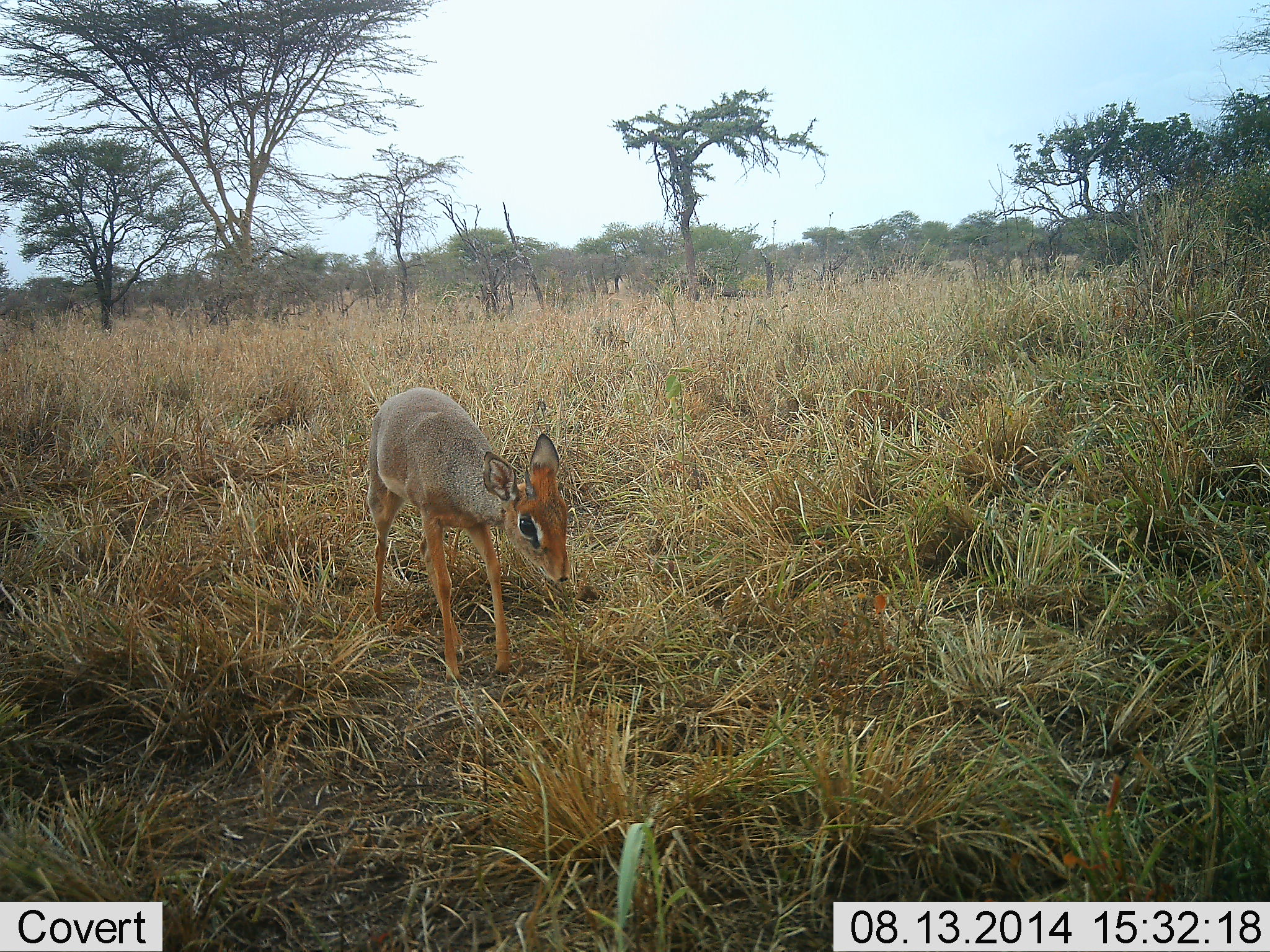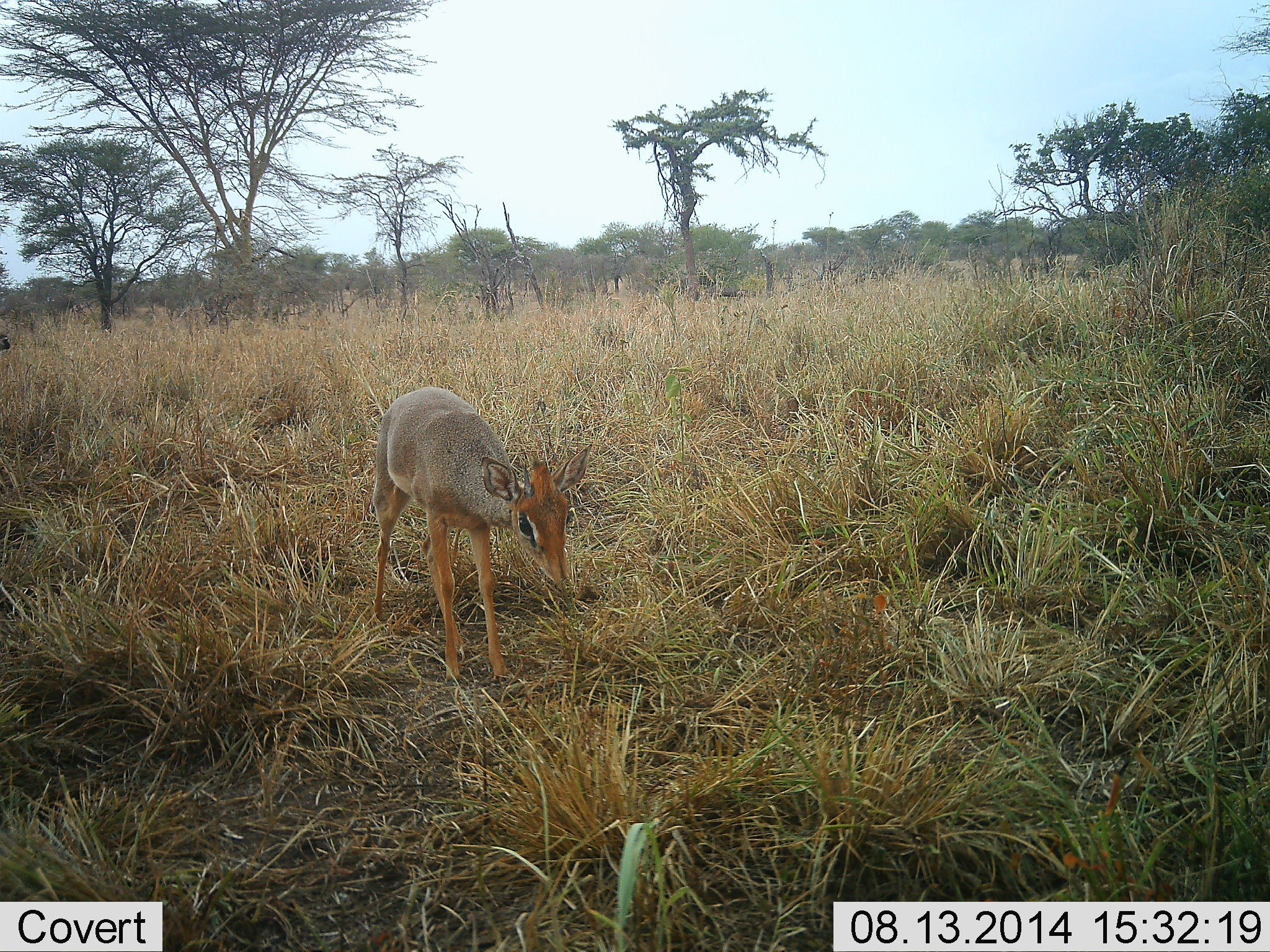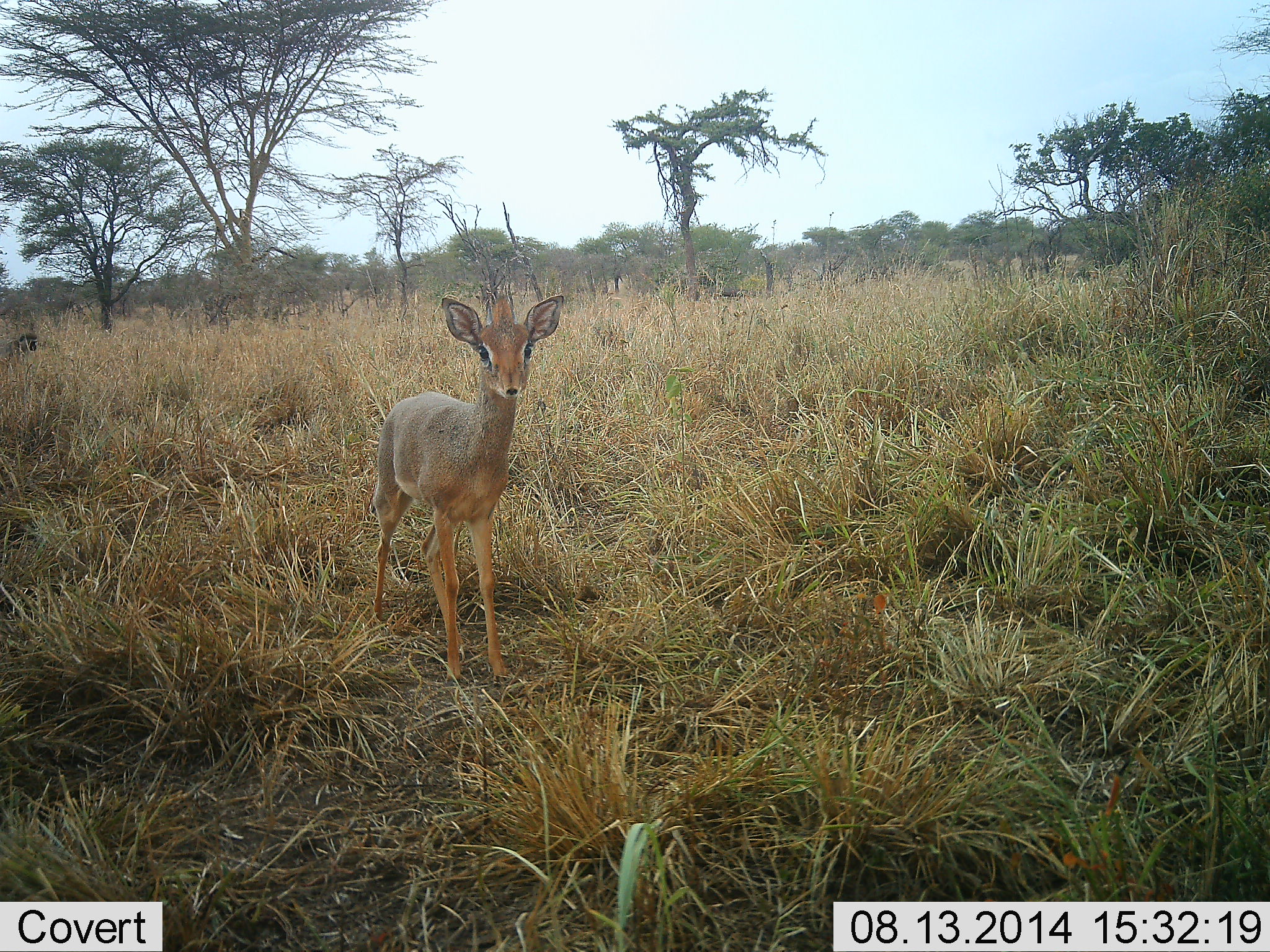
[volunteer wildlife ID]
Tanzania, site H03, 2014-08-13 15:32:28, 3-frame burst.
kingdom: Animalia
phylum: Chordata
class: Mammalia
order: Artiodactyla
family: Bovidae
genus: Madoqua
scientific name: Madoqua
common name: dikdik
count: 1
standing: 62%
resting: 0%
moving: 15%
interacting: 0%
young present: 0%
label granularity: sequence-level